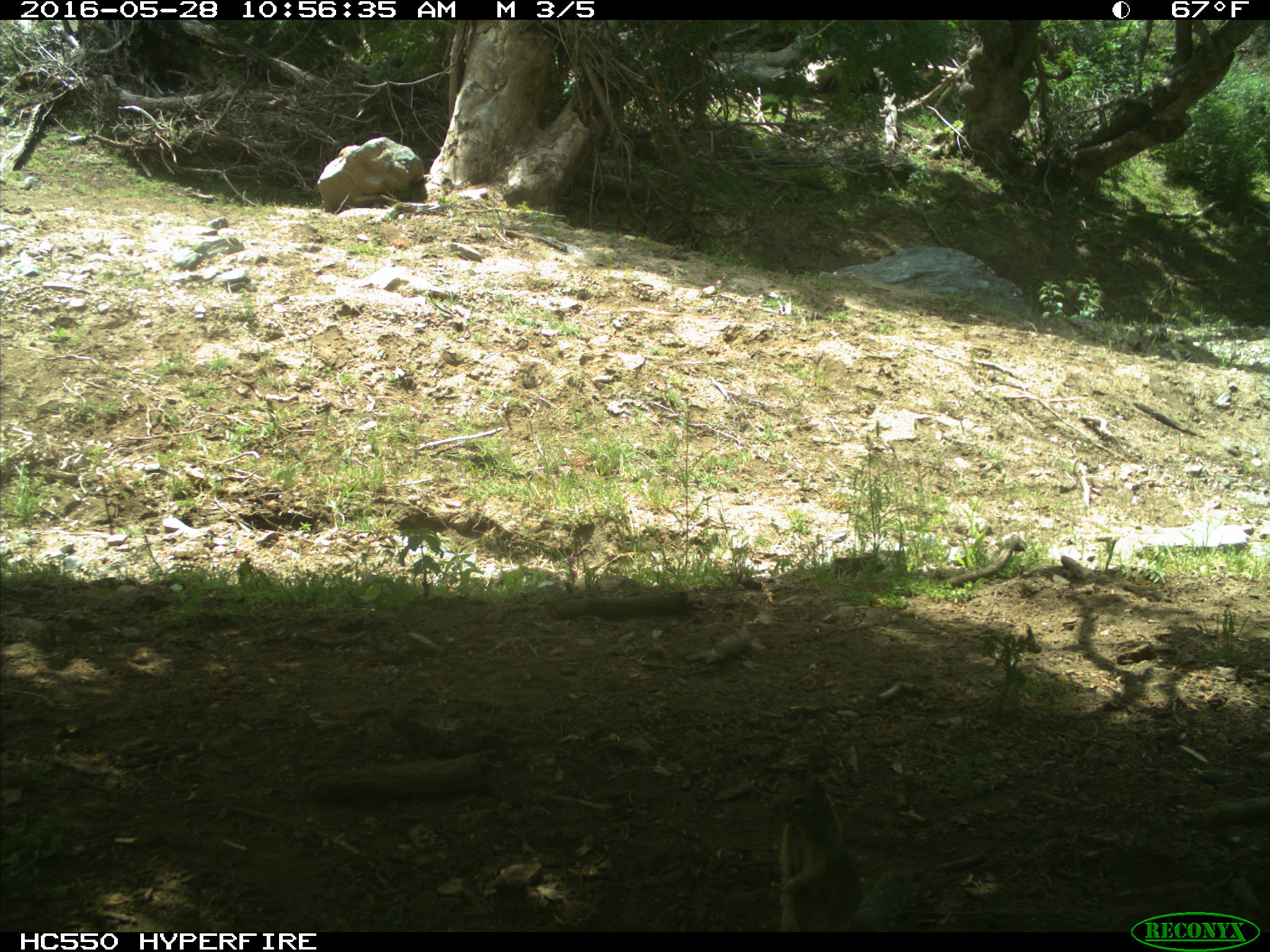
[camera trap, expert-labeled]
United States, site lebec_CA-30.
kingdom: Animalia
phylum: Chordata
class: Mammalia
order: Rodentia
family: Sciuridae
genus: Otospermophilus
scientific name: Otospermophilus beecheyi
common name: california ground squirrel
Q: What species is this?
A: Otospermophilus beecheyi (california ground squirrel).